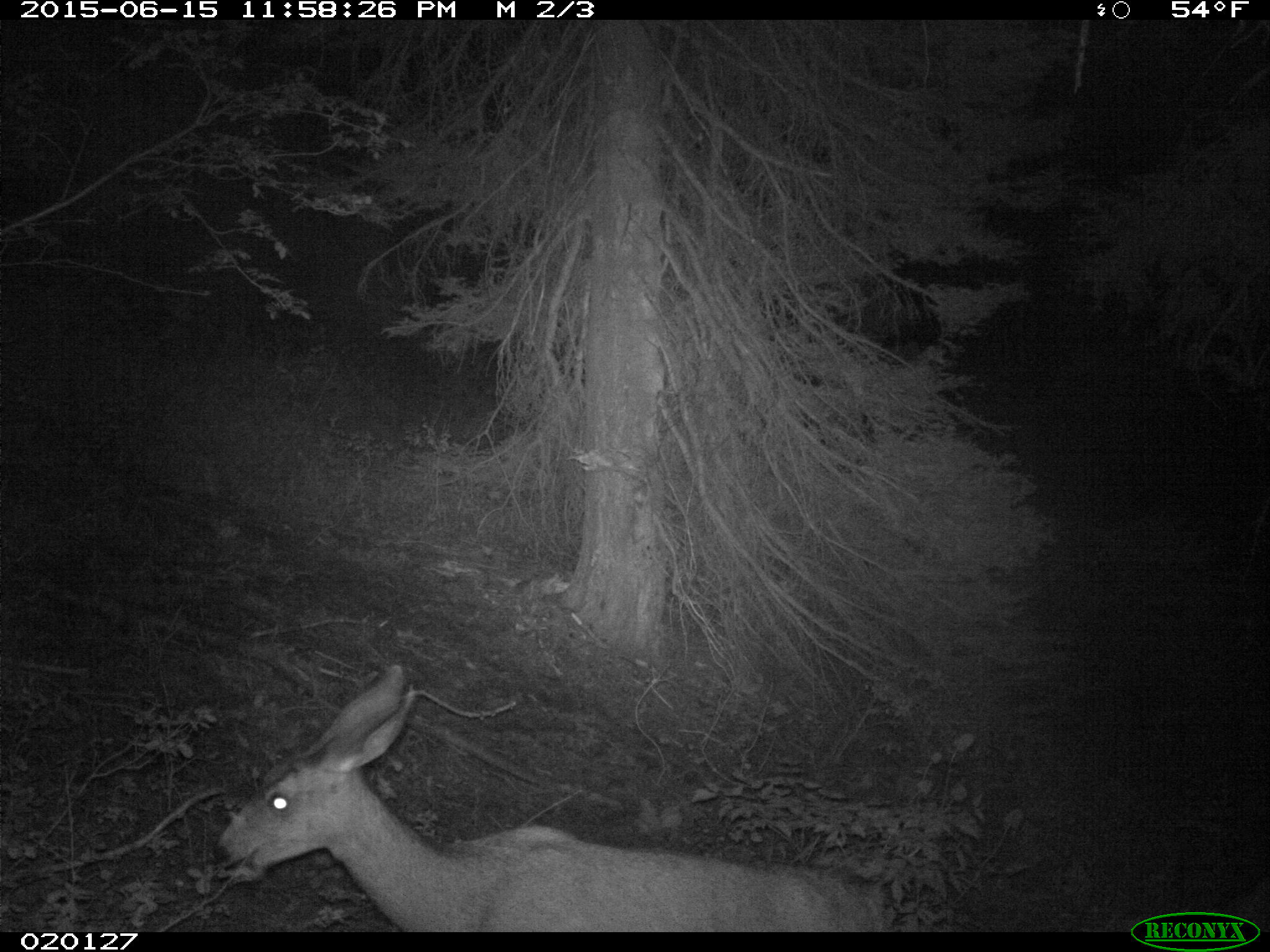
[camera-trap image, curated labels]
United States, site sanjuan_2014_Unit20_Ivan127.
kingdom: Animalia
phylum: Chordata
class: Mammalia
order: Artiodactyla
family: Cervidae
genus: Odocoileus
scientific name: Odocoileus hemionus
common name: mule deer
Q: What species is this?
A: Odocoileus hemionus (mule deer).